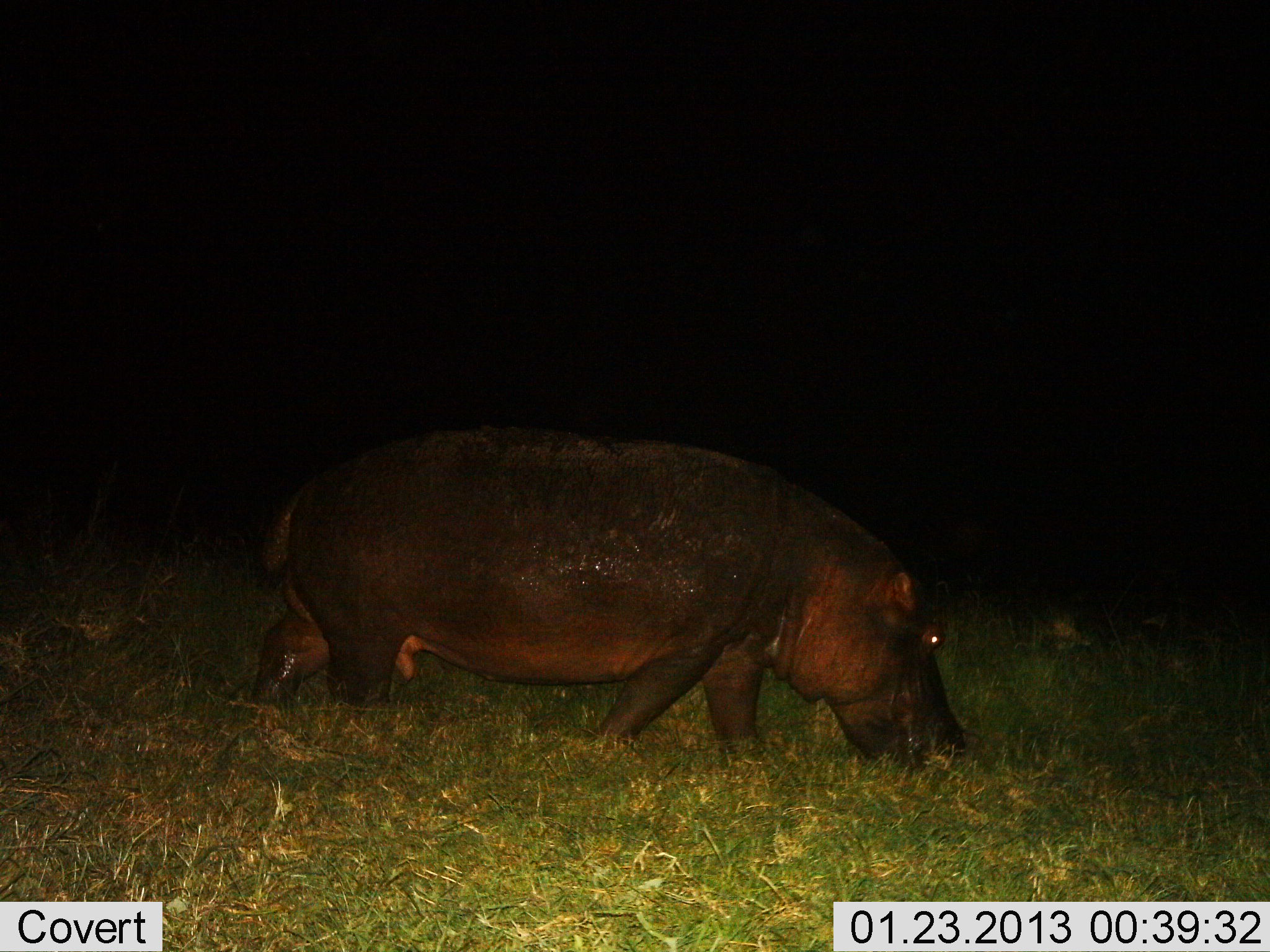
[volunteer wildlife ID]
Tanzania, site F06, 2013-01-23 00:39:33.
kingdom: Animalia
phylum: Chordata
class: Mammalia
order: Artiodactyla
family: Hippopotamidae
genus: Hippopotamus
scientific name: Hippopotamus amphibius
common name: hippopotamus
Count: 1.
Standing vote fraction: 20%.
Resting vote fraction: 0%.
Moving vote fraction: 20%.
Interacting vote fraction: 0%.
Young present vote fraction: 0%.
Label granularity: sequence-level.